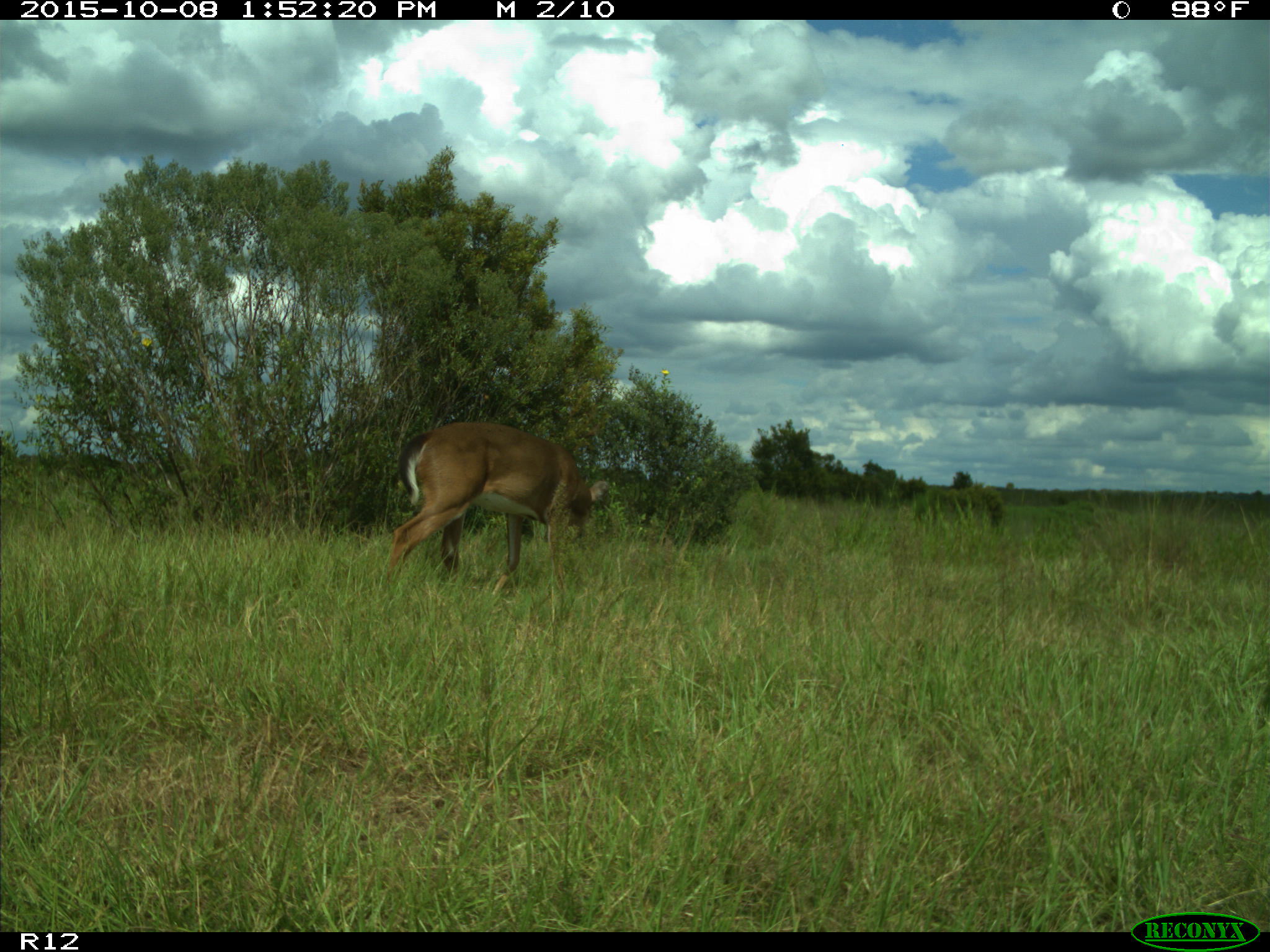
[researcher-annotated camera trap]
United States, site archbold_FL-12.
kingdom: Animalia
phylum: Chordata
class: Mammalia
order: Artiodactyla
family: Cervidae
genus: Odocoileus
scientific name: Odocoileus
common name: deer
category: unidentified deer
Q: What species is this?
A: Unidentified deer (deer) (Odocoileus).